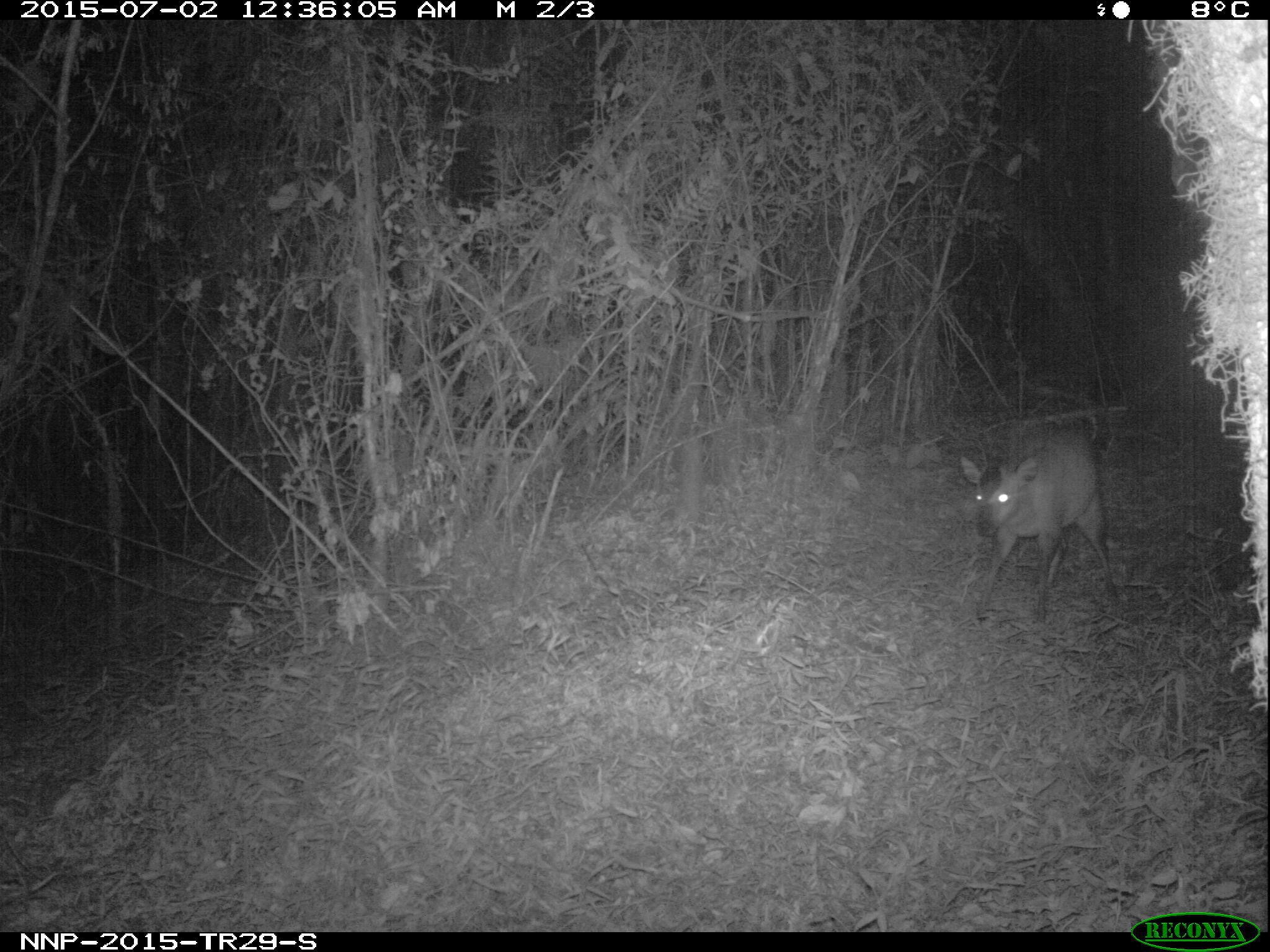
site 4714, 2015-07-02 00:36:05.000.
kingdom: Animalia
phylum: Chordata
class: Mammalia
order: Artiodactyla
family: Bovidae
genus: Cephalophus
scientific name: Cephalophus nigrifrons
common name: black-fronted duiker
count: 1